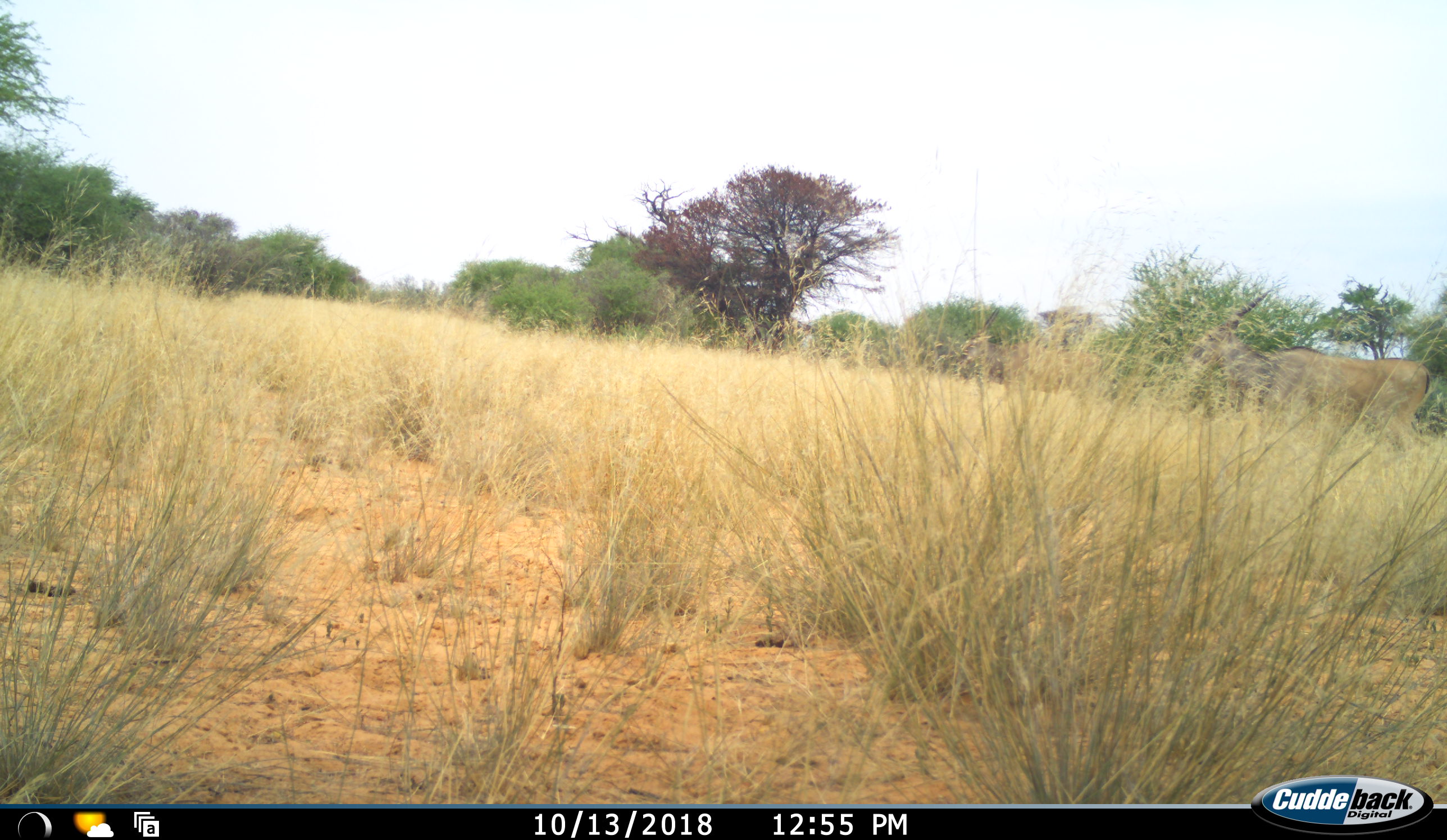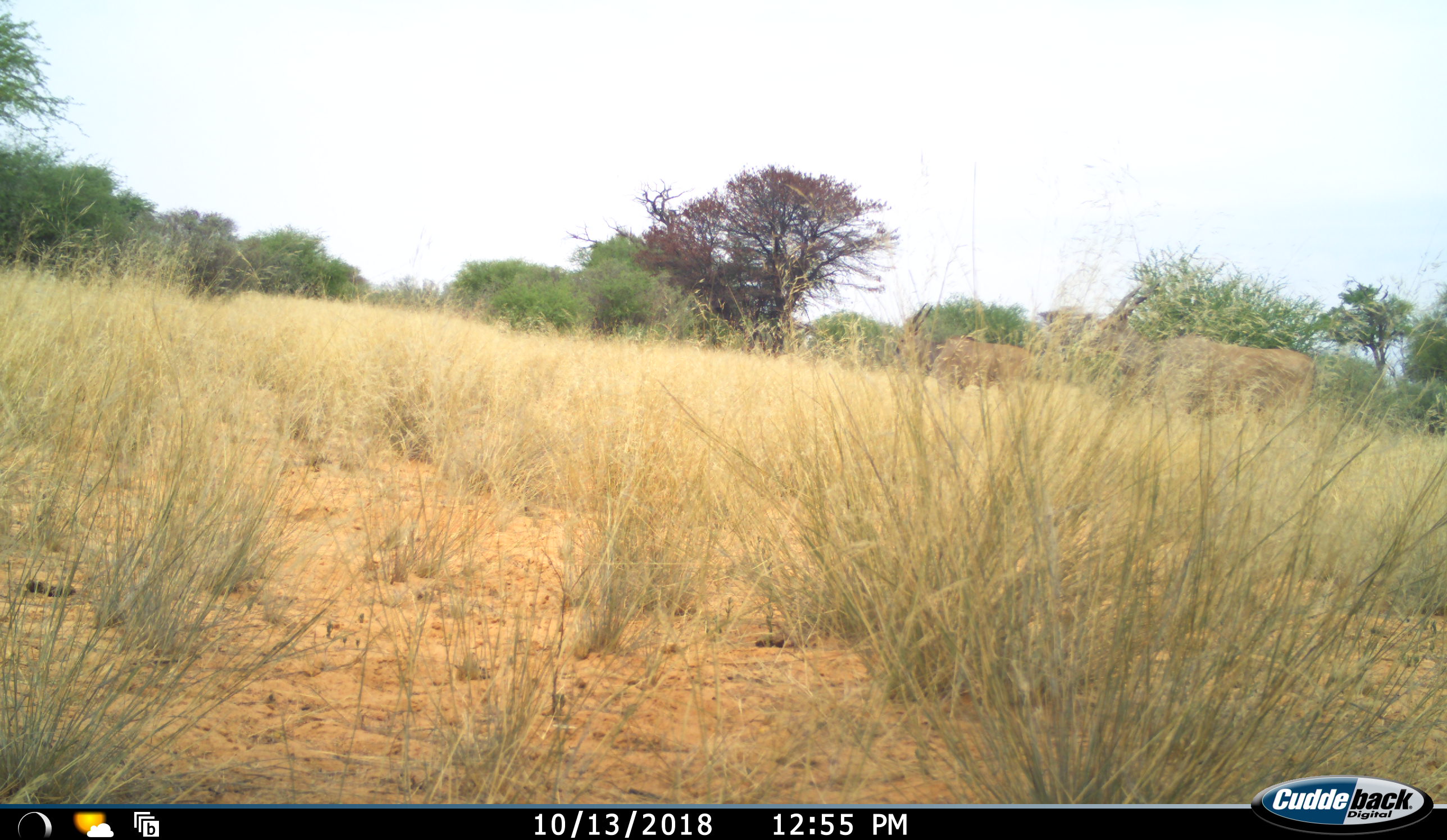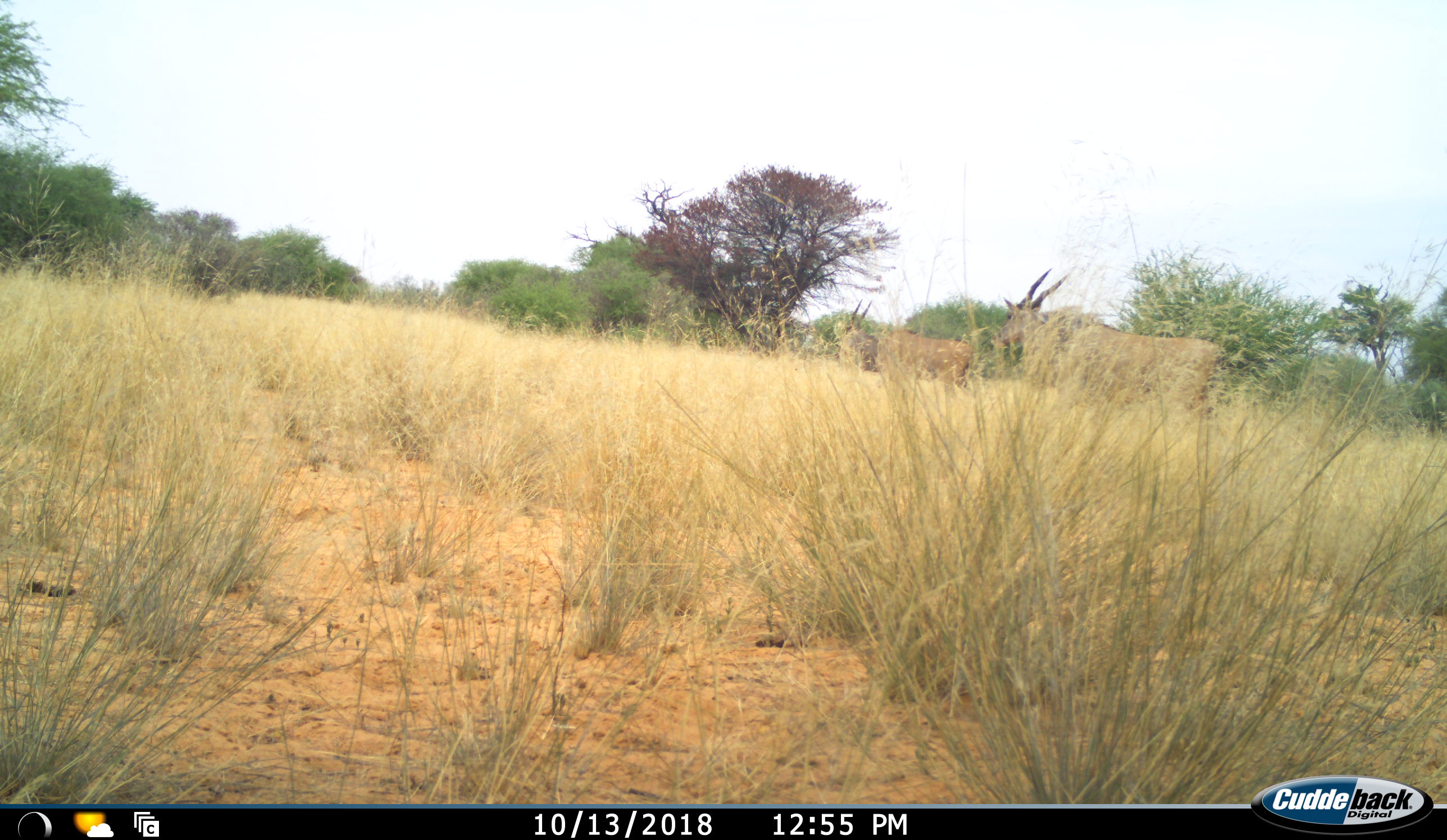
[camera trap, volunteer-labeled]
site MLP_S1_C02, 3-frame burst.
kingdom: Animalia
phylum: Chordata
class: Mammalia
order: Artiodactyla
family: Bovidae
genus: Tragelaphus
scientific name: Tragelaphus oryx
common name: eland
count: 2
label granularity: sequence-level